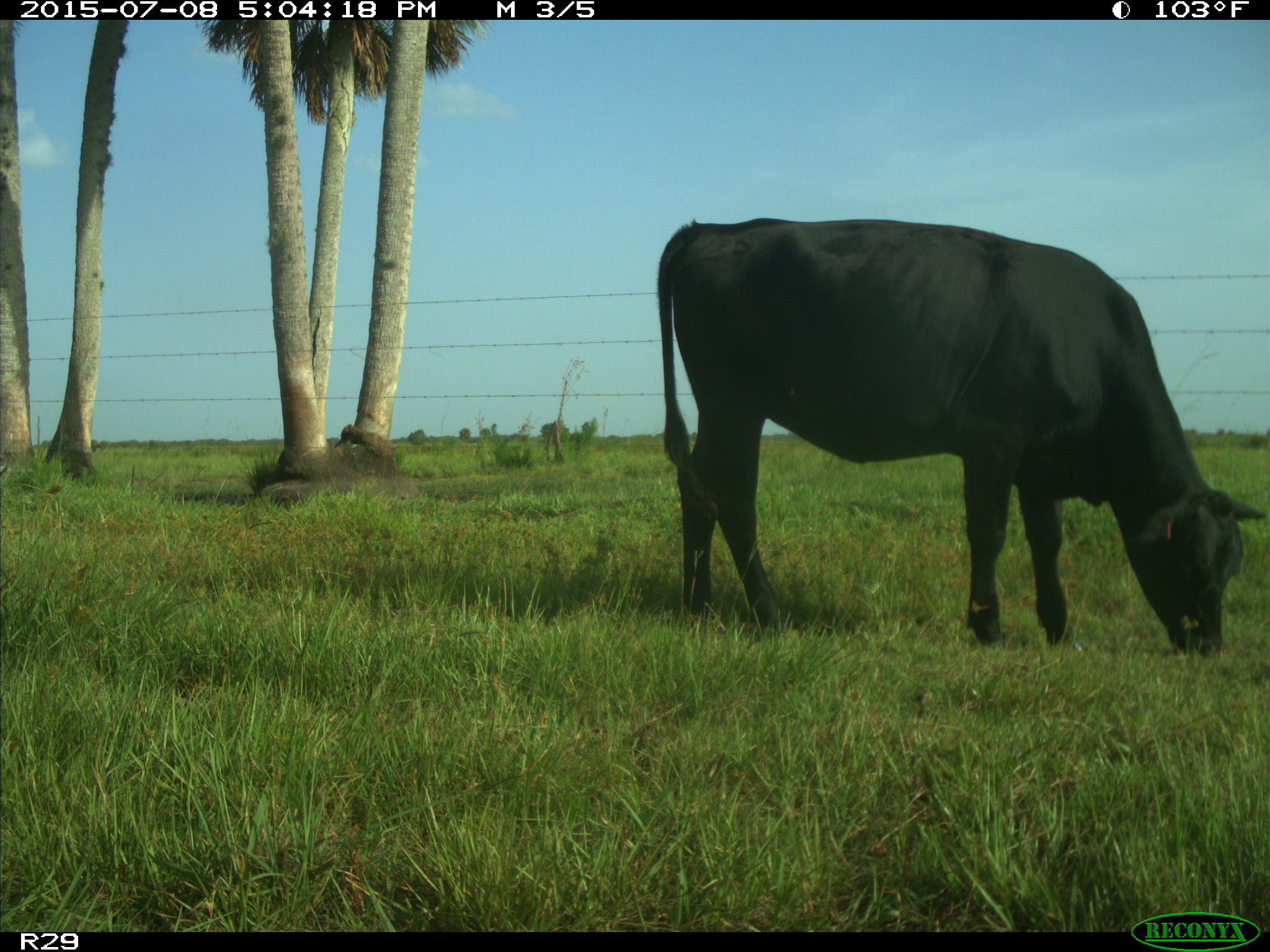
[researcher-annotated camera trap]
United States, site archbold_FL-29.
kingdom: Animalia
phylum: Chordata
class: Mammalia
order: Artiodactyla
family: Bovidae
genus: Bos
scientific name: Bos taurus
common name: domestic cow